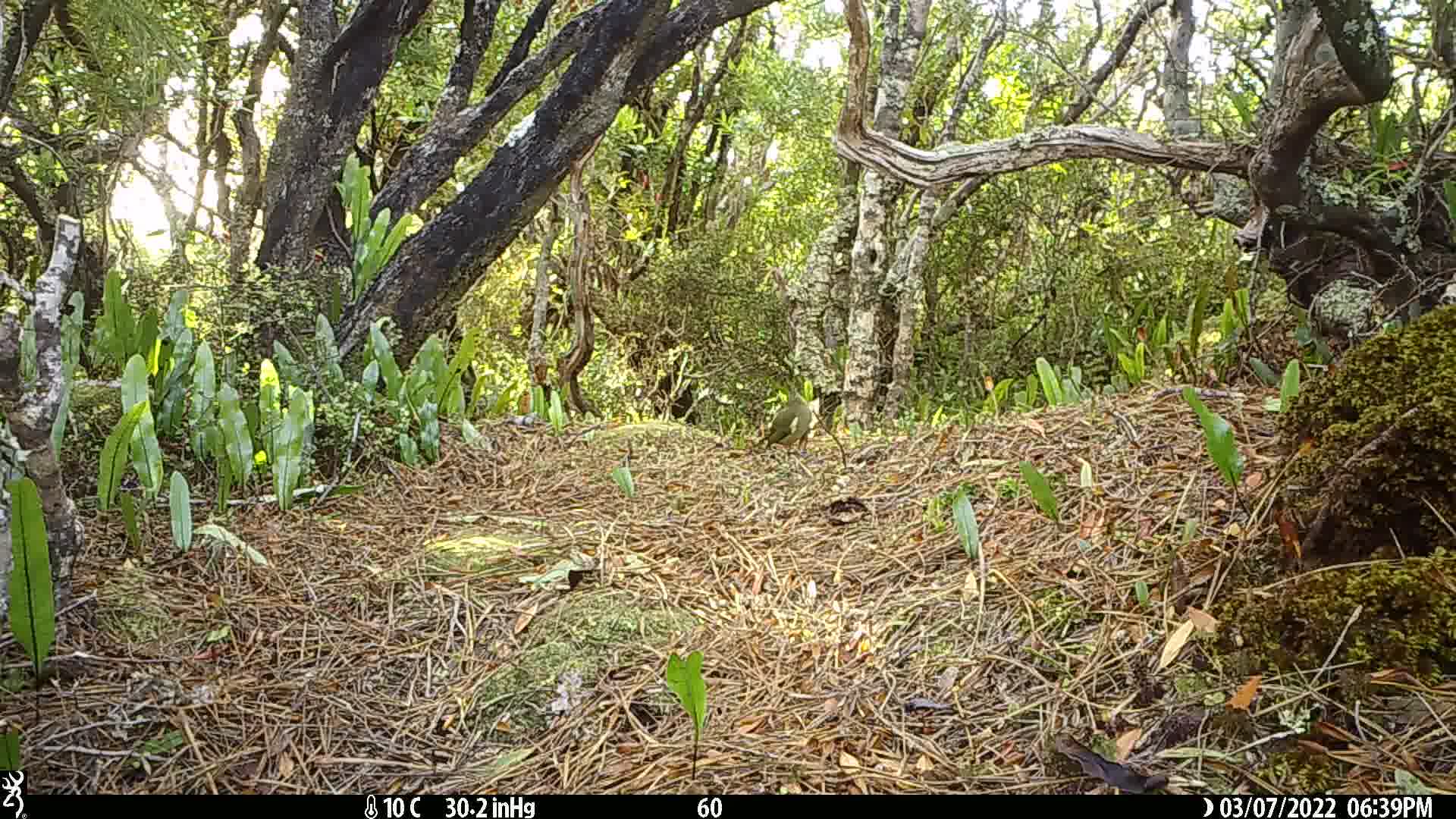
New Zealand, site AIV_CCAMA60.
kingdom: Animalia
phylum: Chordata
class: Aves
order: Passeriformes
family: Meliphagidae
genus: Anthornis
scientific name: Anthornis melanura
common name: new zealand bellbird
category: bellbird